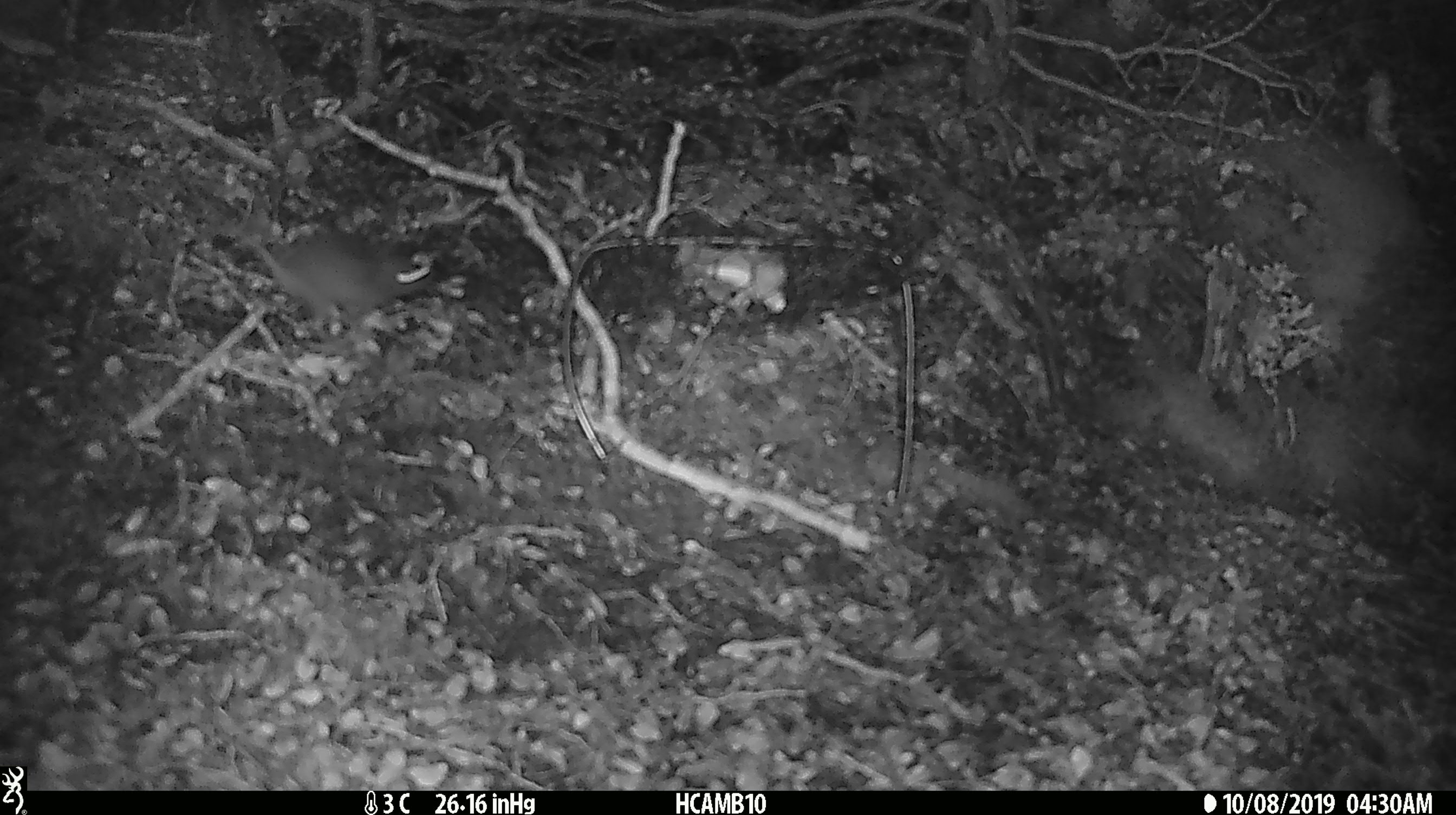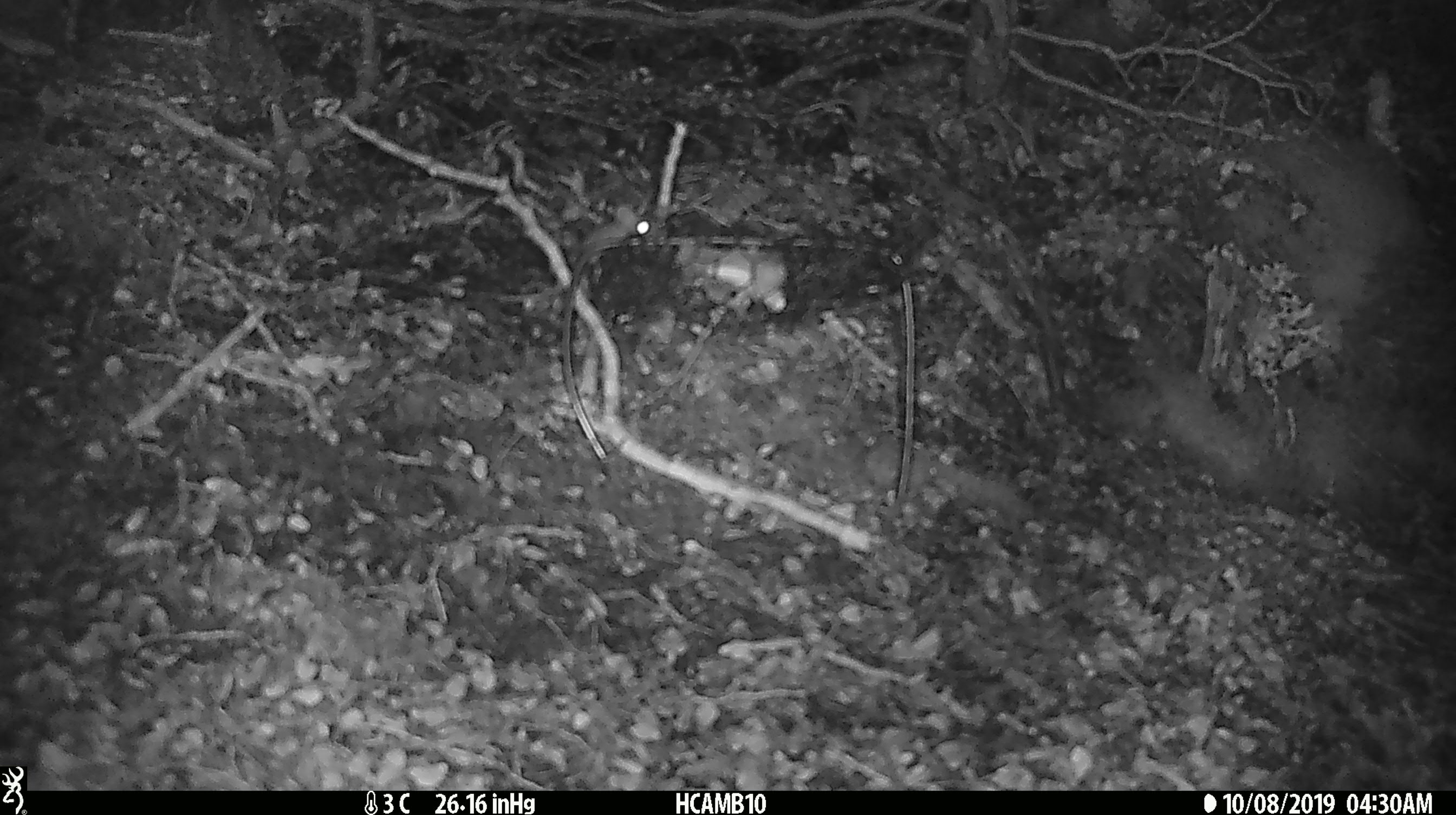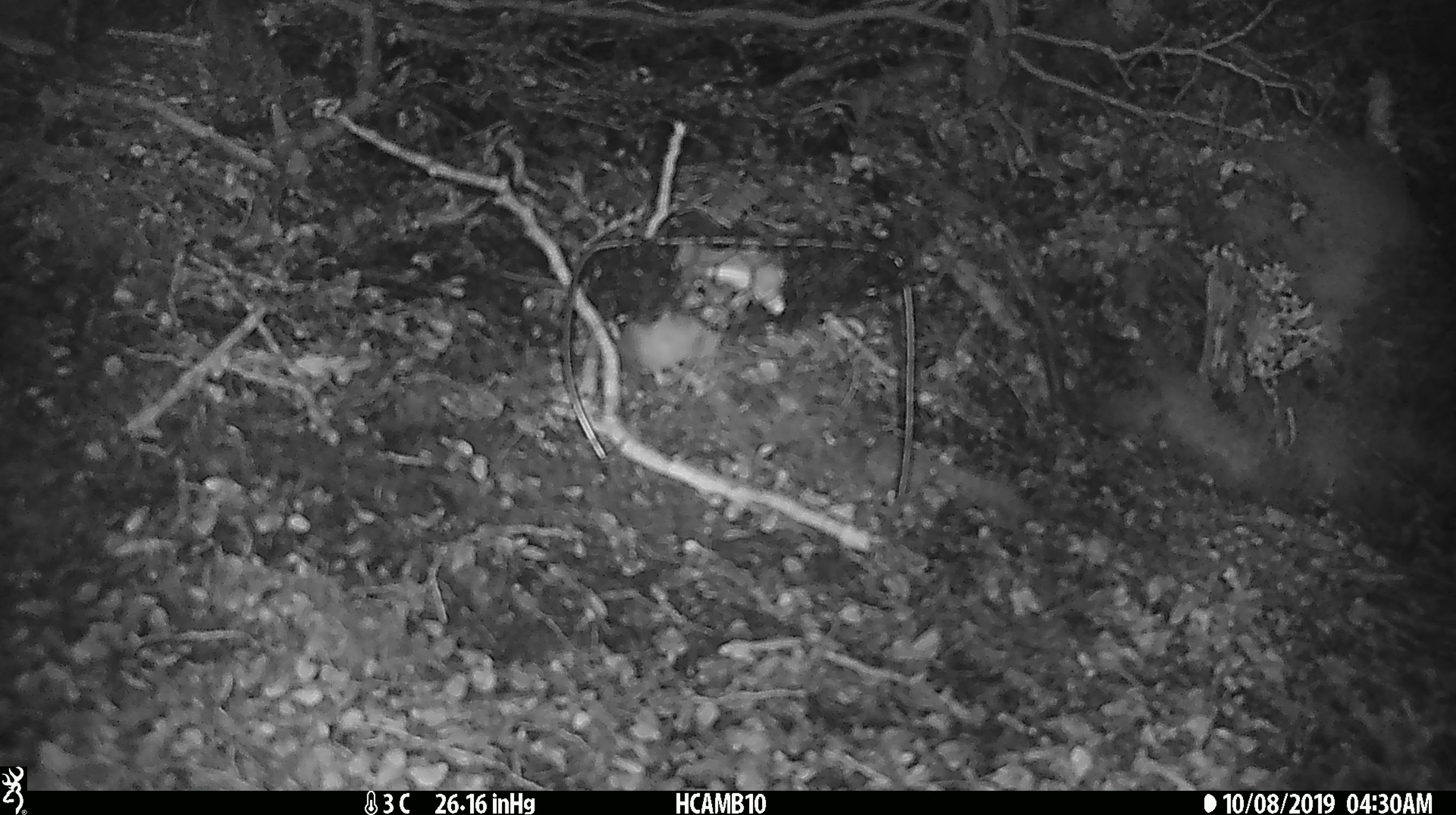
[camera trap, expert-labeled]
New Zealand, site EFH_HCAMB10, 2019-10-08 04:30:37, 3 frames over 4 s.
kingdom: Animalia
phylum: Chordata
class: Mammalia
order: Rodentia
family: Muridae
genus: Mus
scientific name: Mus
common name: mouse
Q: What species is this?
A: Mouse (Mus).